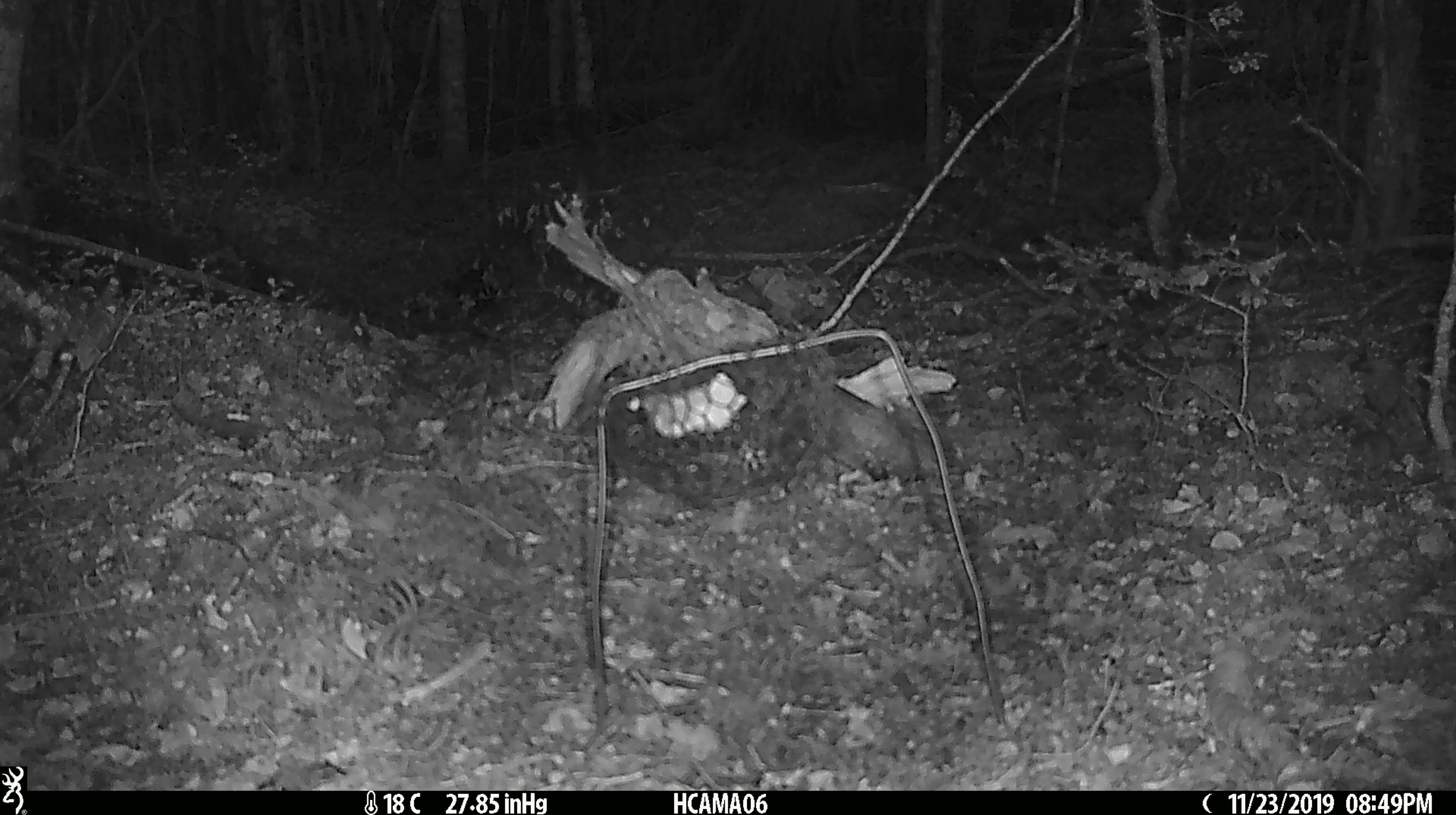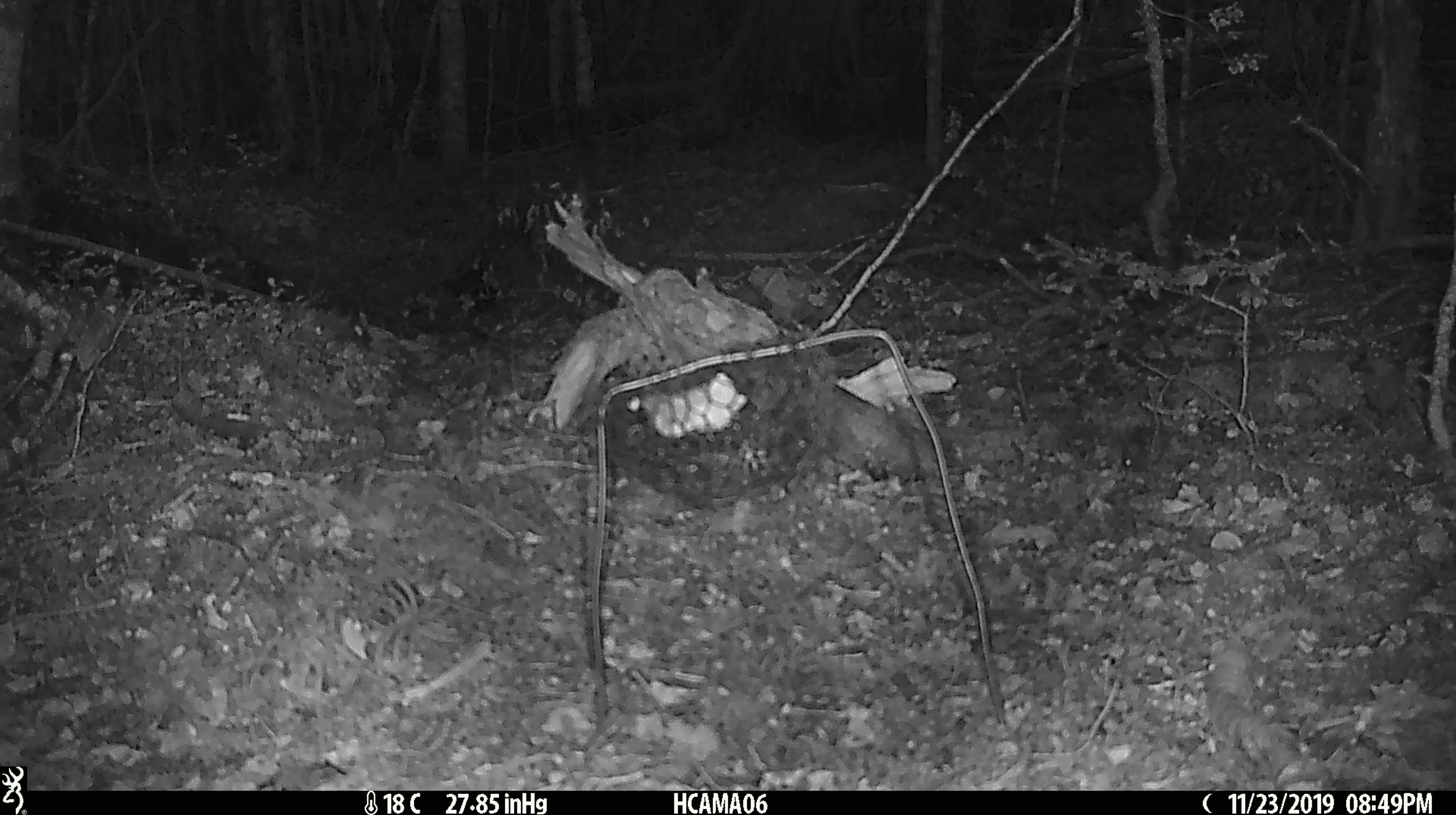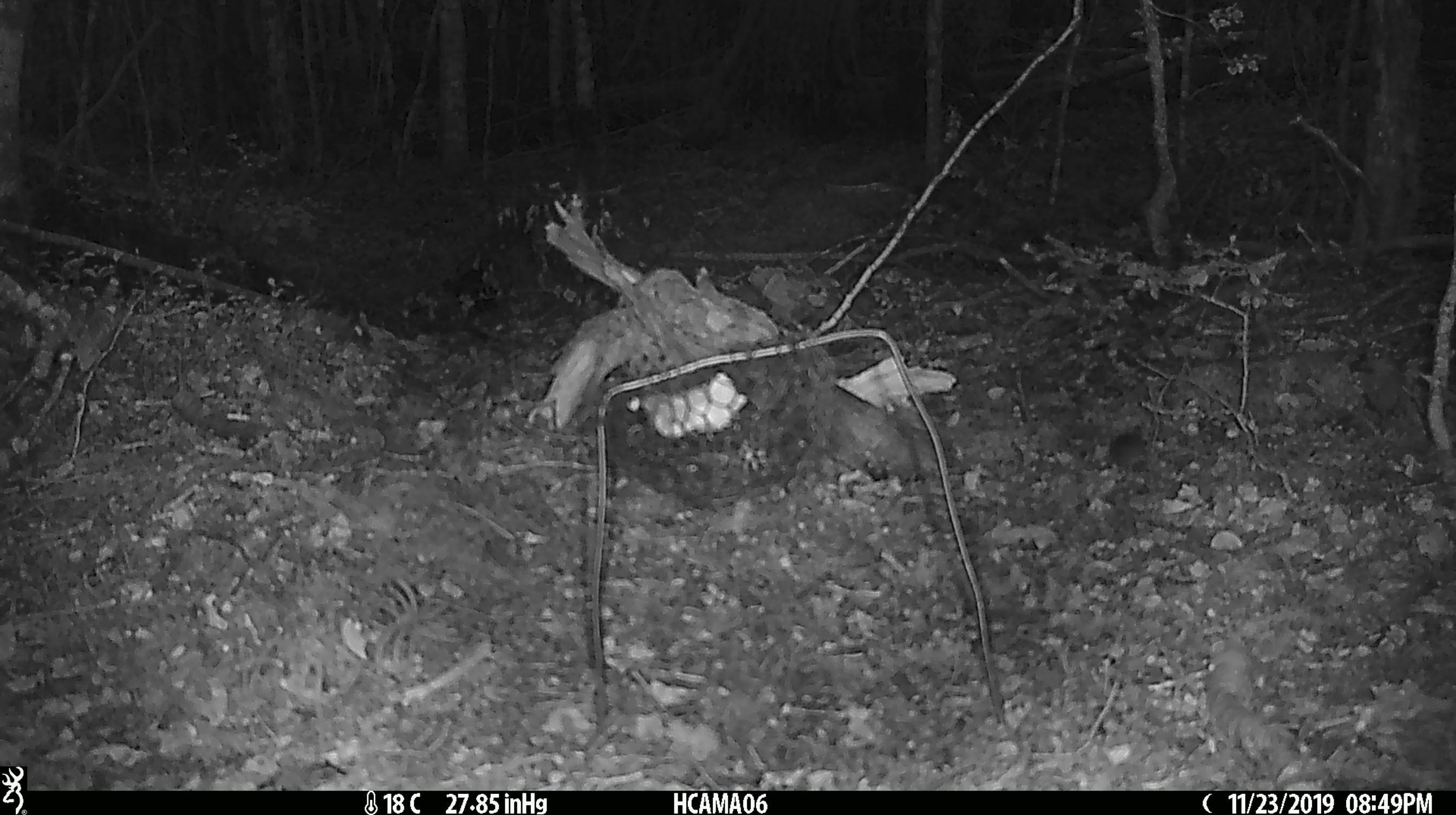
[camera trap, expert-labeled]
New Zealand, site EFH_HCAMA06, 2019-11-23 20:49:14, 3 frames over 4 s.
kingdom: Animalia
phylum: Chordata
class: Mammalia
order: Rodentia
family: Muridae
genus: Mus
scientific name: Mus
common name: mouse